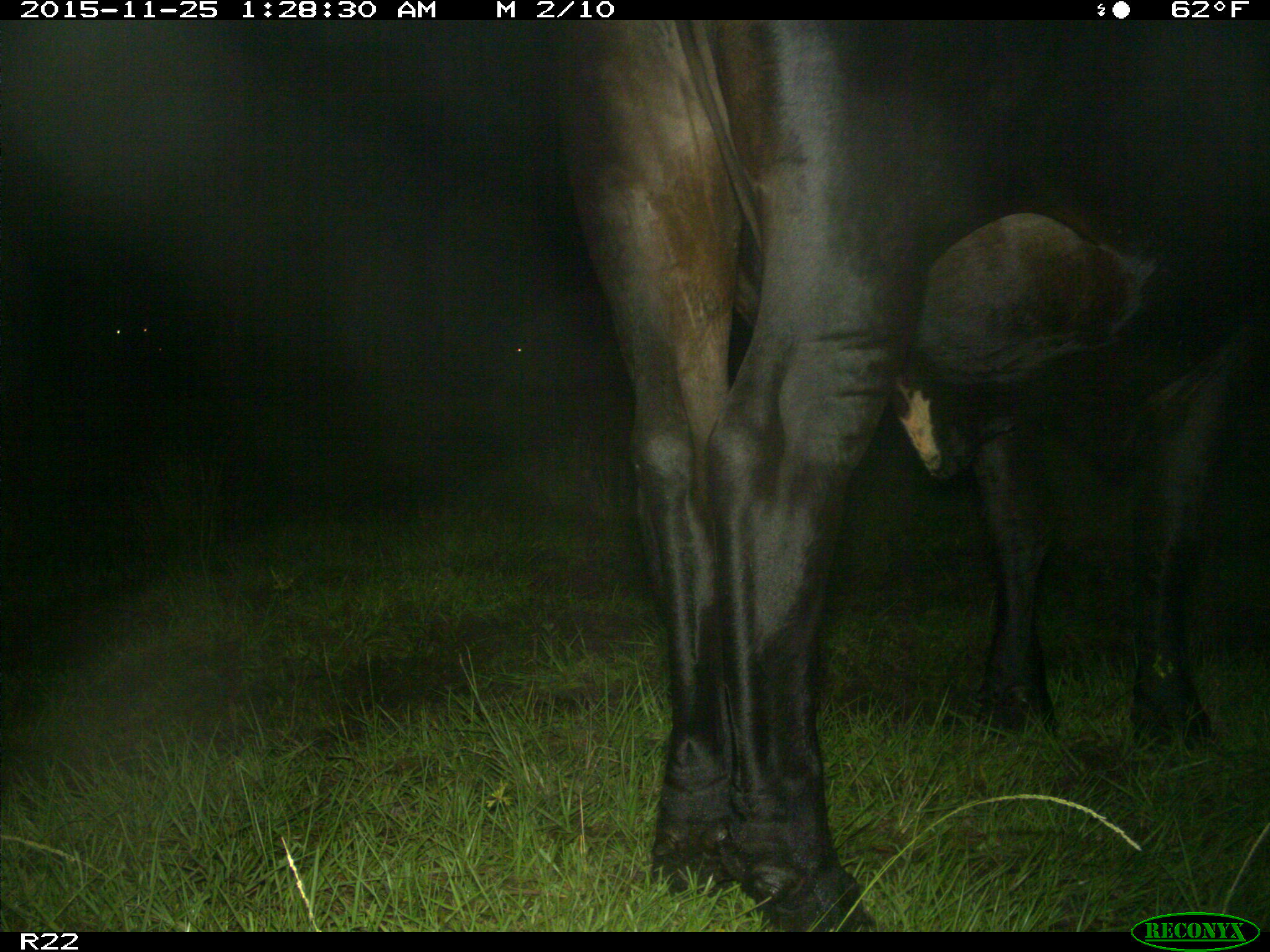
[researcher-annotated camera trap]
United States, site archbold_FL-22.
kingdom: Animalia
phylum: Chordata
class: Mammalia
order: Artiodactyla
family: Bovidae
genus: Bos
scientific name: Bos taurus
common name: domestic cow